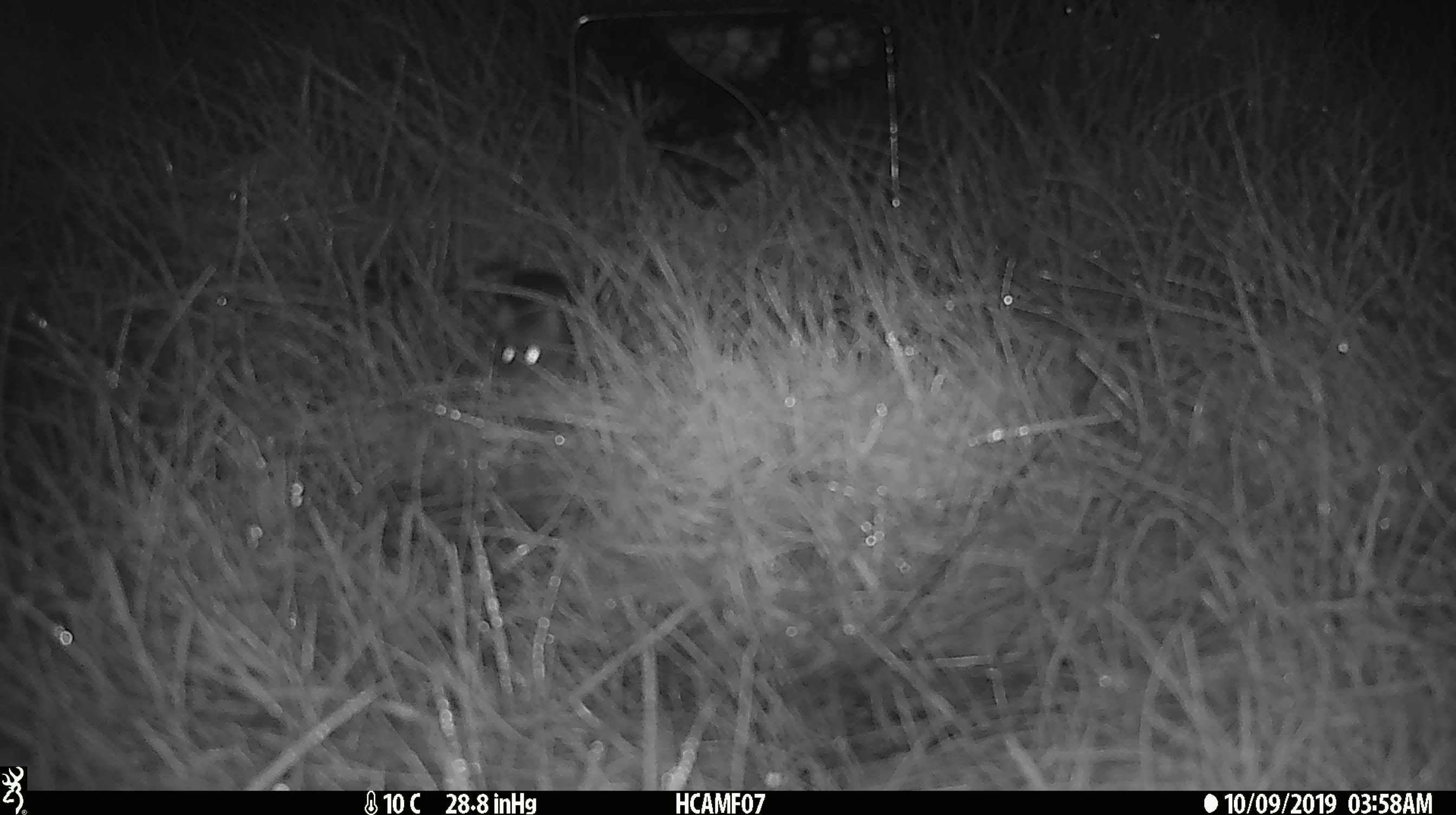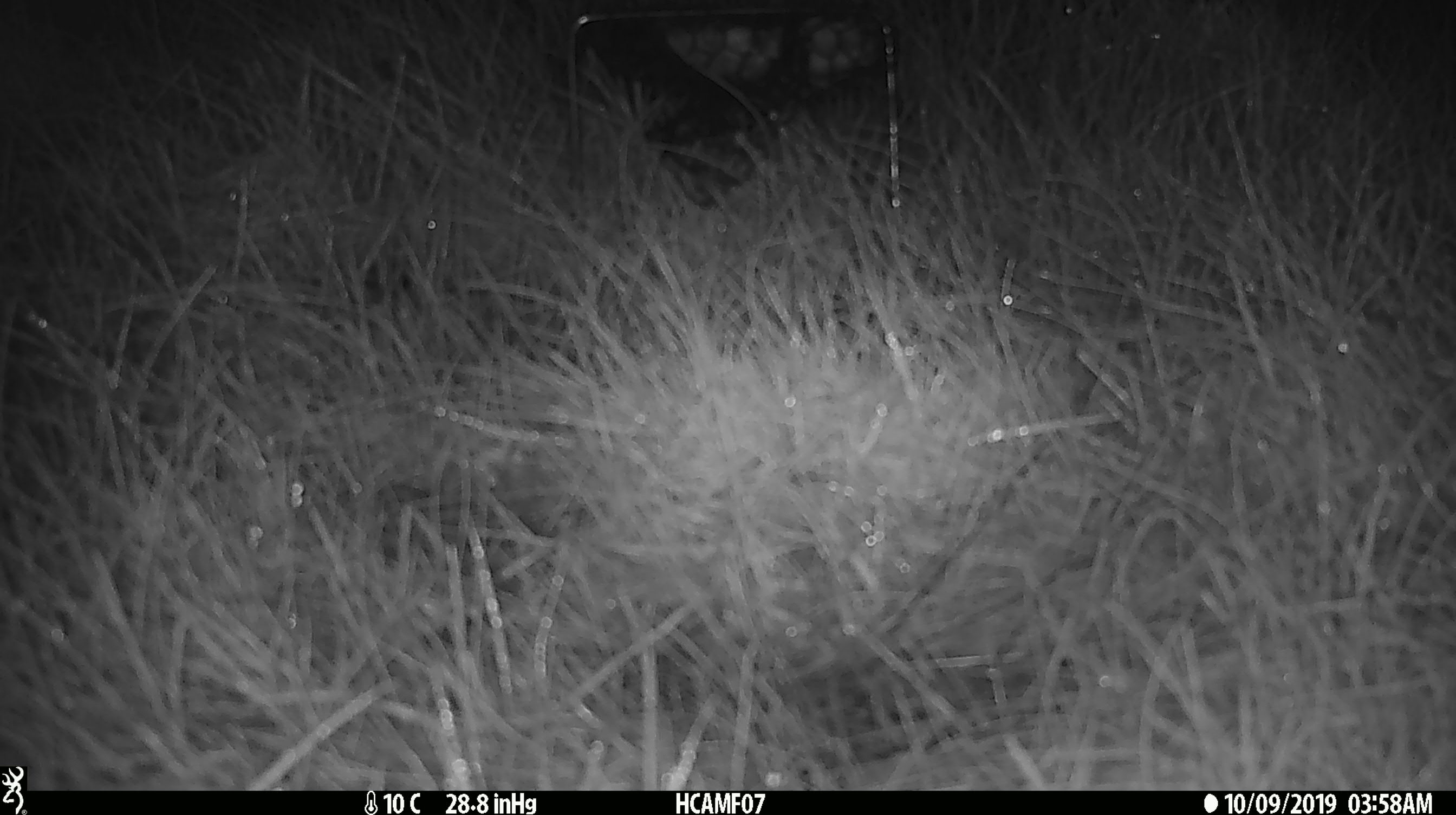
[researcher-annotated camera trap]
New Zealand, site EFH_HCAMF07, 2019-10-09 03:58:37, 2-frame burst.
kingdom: Animalia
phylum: Chordata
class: Mammalia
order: Rodentia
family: Muridae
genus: Mus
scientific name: Mus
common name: mouse